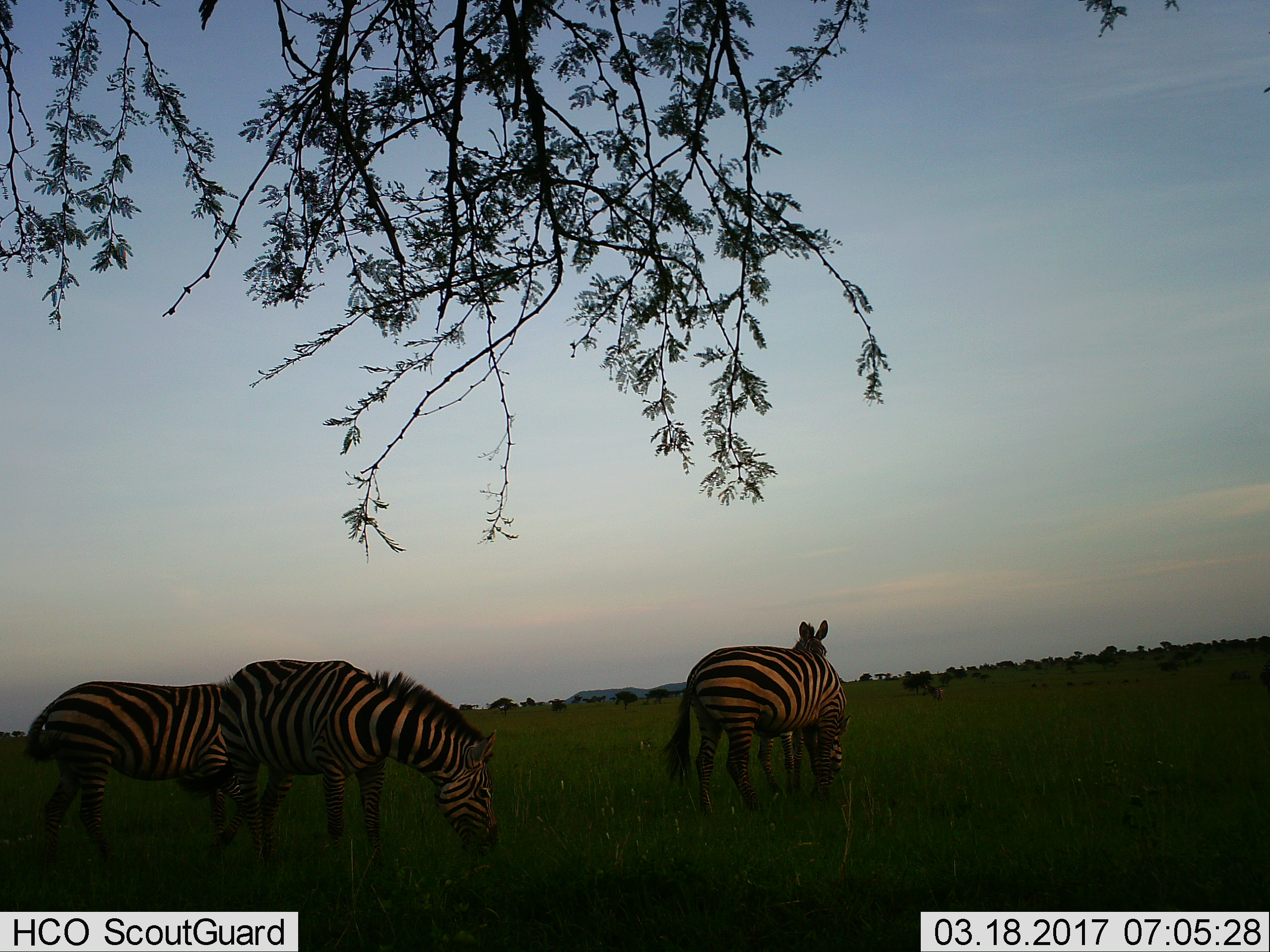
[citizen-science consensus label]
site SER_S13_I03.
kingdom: Animalia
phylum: Chordata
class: Mammalia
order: Perissodactyla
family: Equidae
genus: Equus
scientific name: Equus quagga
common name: plains zebra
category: zebraplains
Zebraplains (plains zebra) (Equus quagga), count 4. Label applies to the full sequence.